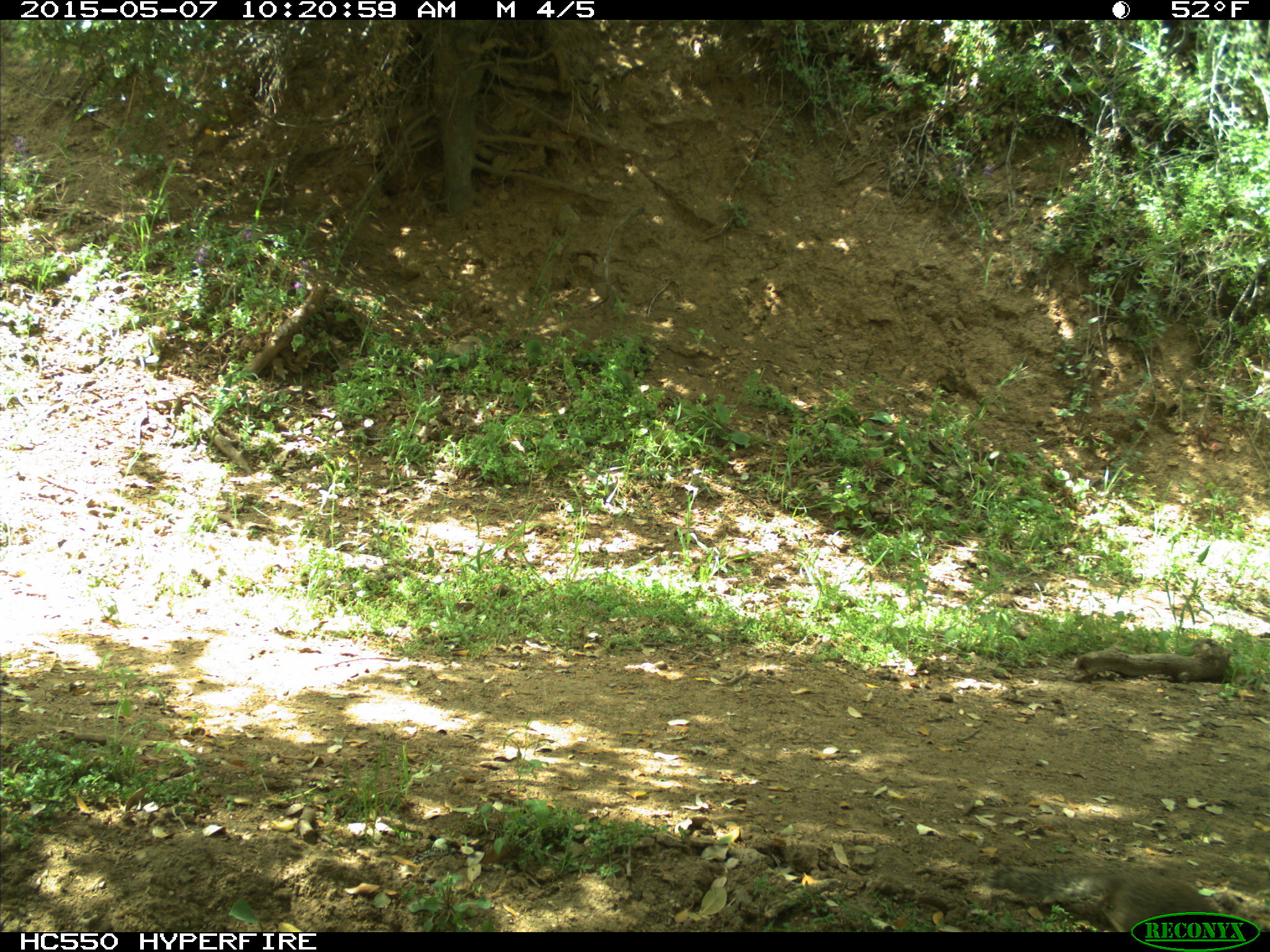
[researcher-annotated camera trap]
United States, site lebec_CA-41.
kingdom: Animalia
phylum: Chordata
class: Mammalia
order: Rodentia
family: Sciuridae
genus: Otospermophilus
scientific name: Otospermophilus beecheyi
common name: california ground squirrel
Otospermophilus beecheyi (california ground squirrel).